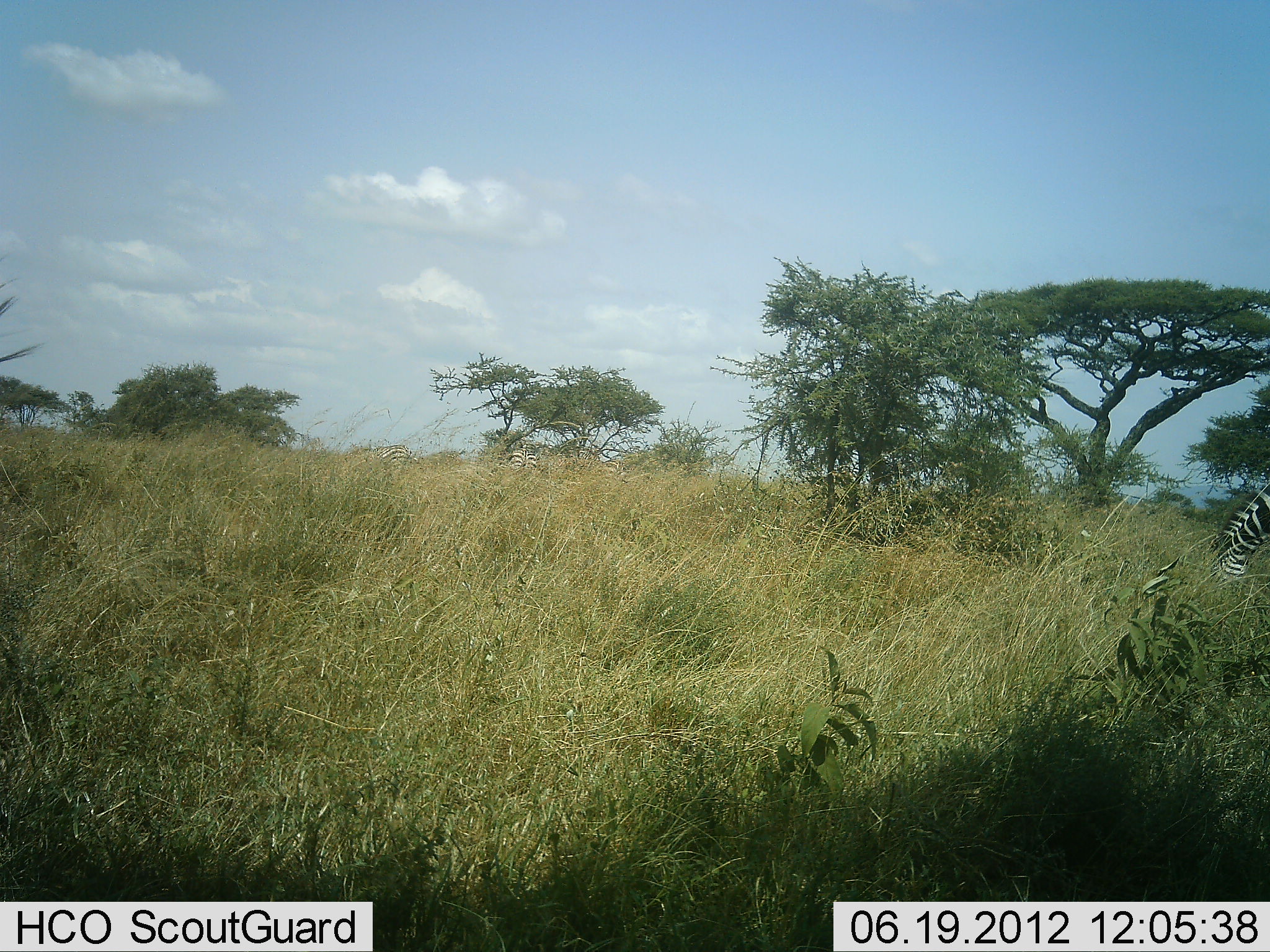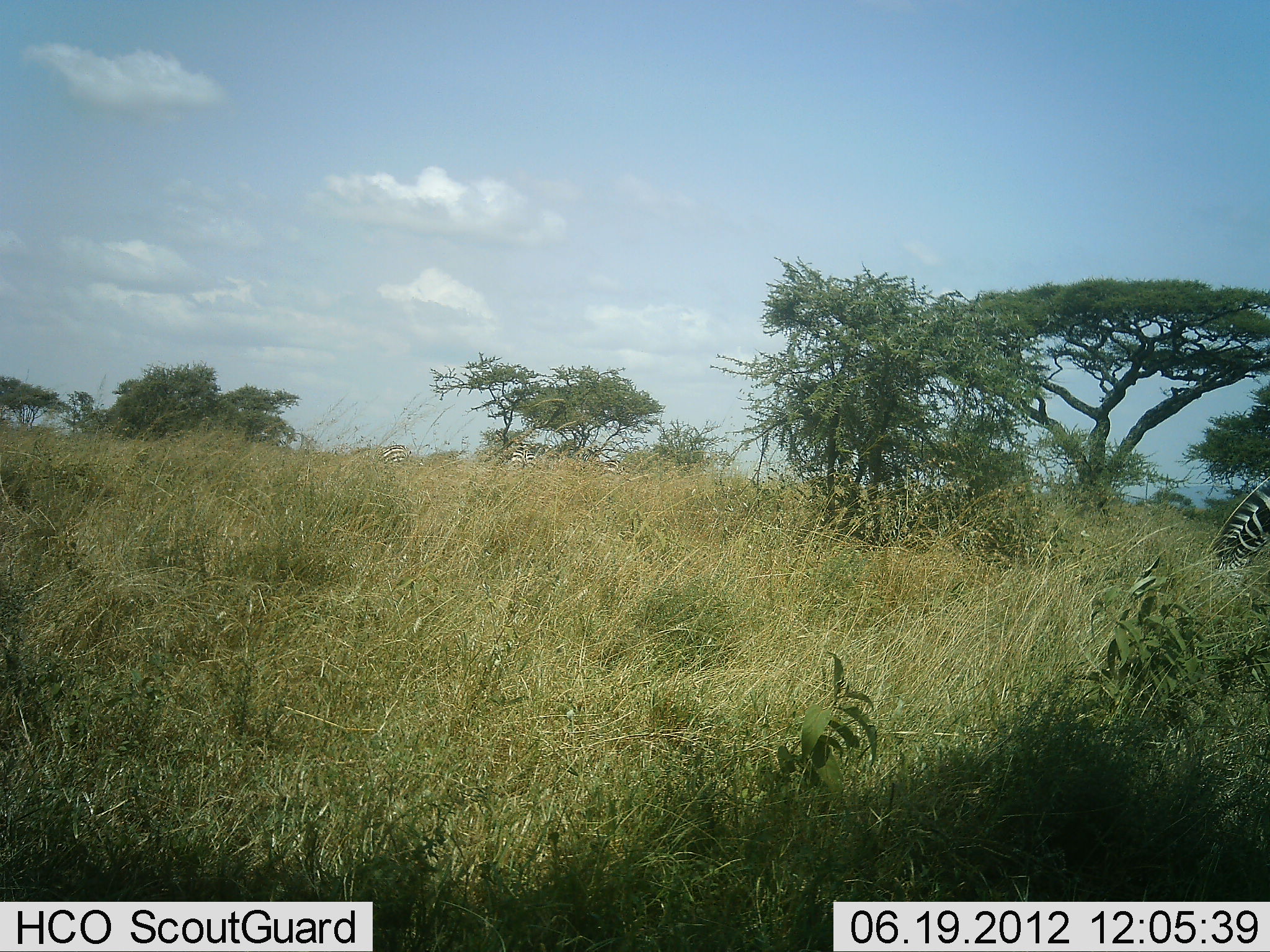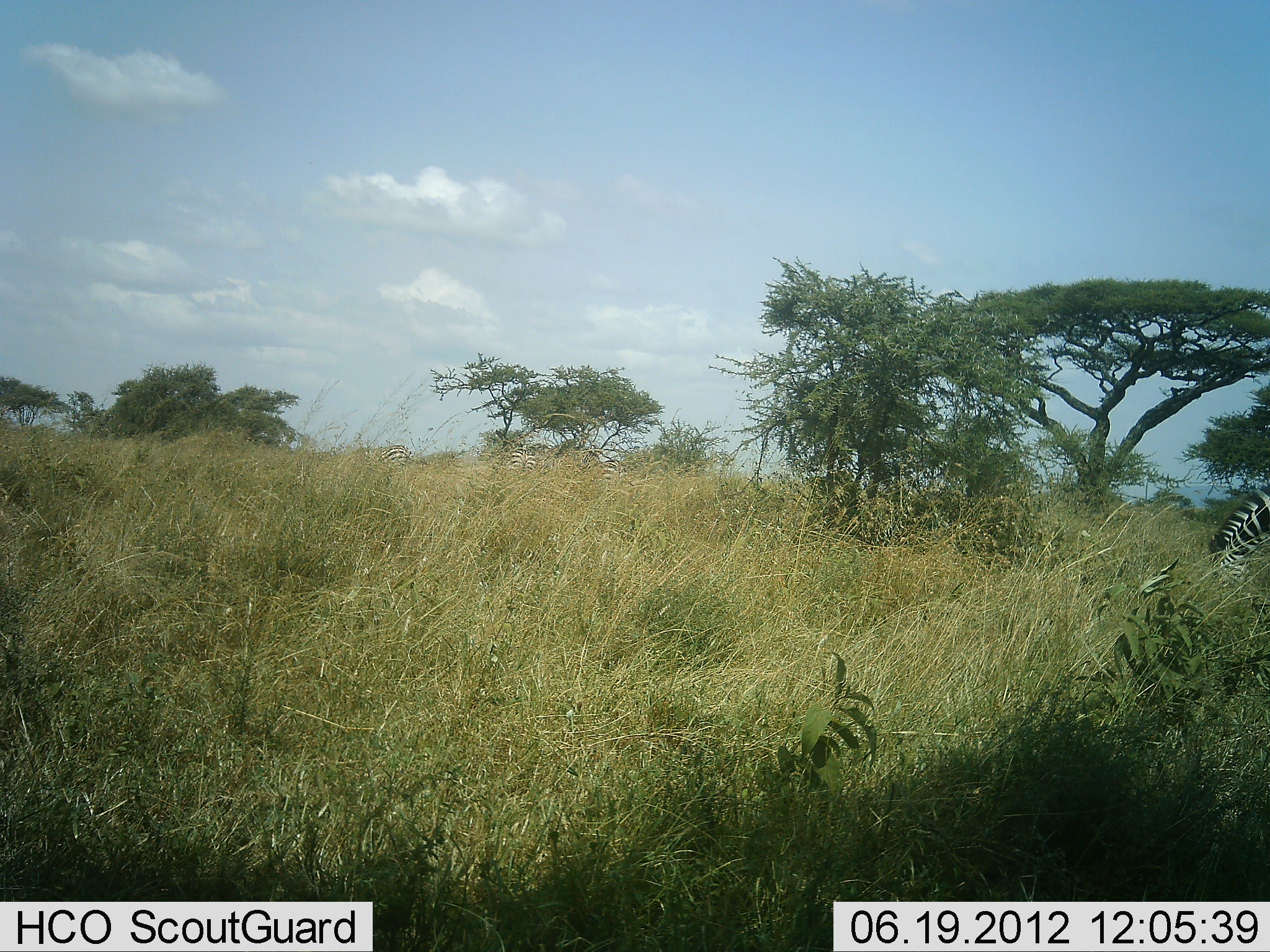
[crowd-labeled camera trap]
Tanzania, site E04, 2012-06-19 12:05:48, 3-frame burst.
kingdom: Animalia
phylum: Chordata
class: Mammalia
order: Perissodactyla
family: Equidae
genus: Equus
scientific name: Equus quagga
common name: plains zebra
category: zebra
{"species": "zebra (plains zebra) (Equus quagga)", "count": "1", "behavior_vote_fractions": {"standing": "10%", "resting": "0%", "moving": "0%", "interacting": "0%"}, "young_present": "0%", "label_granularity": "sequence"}